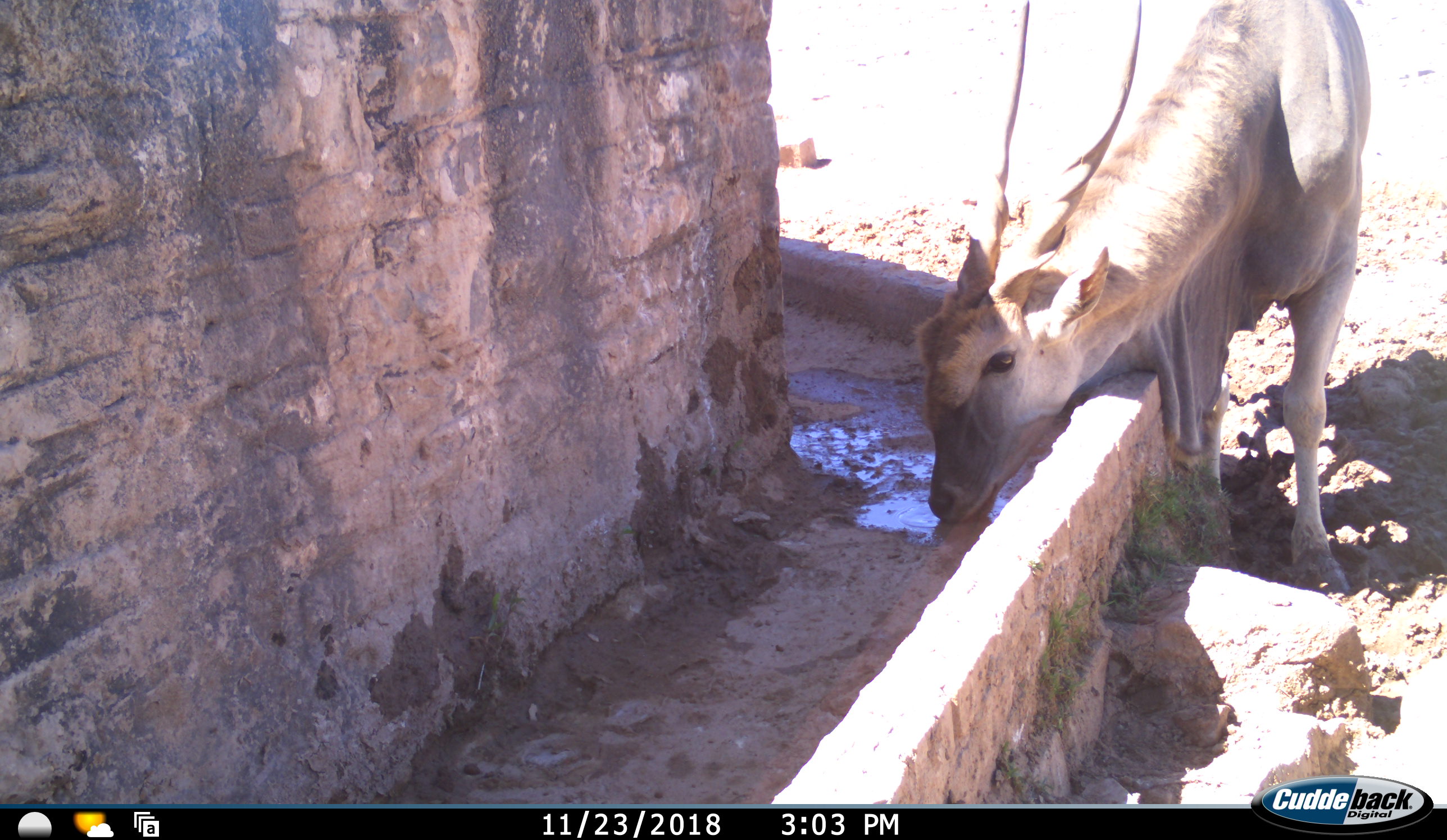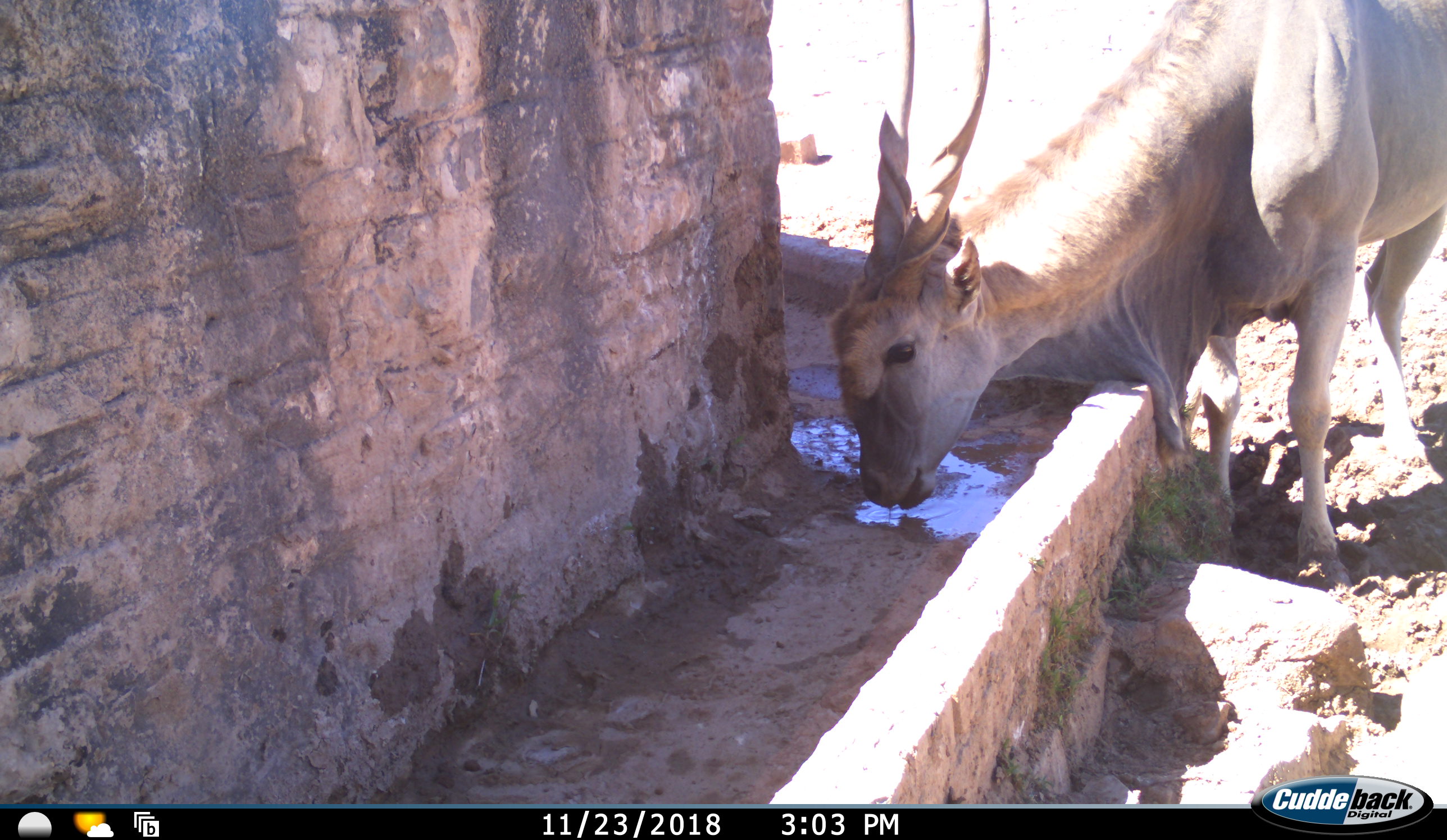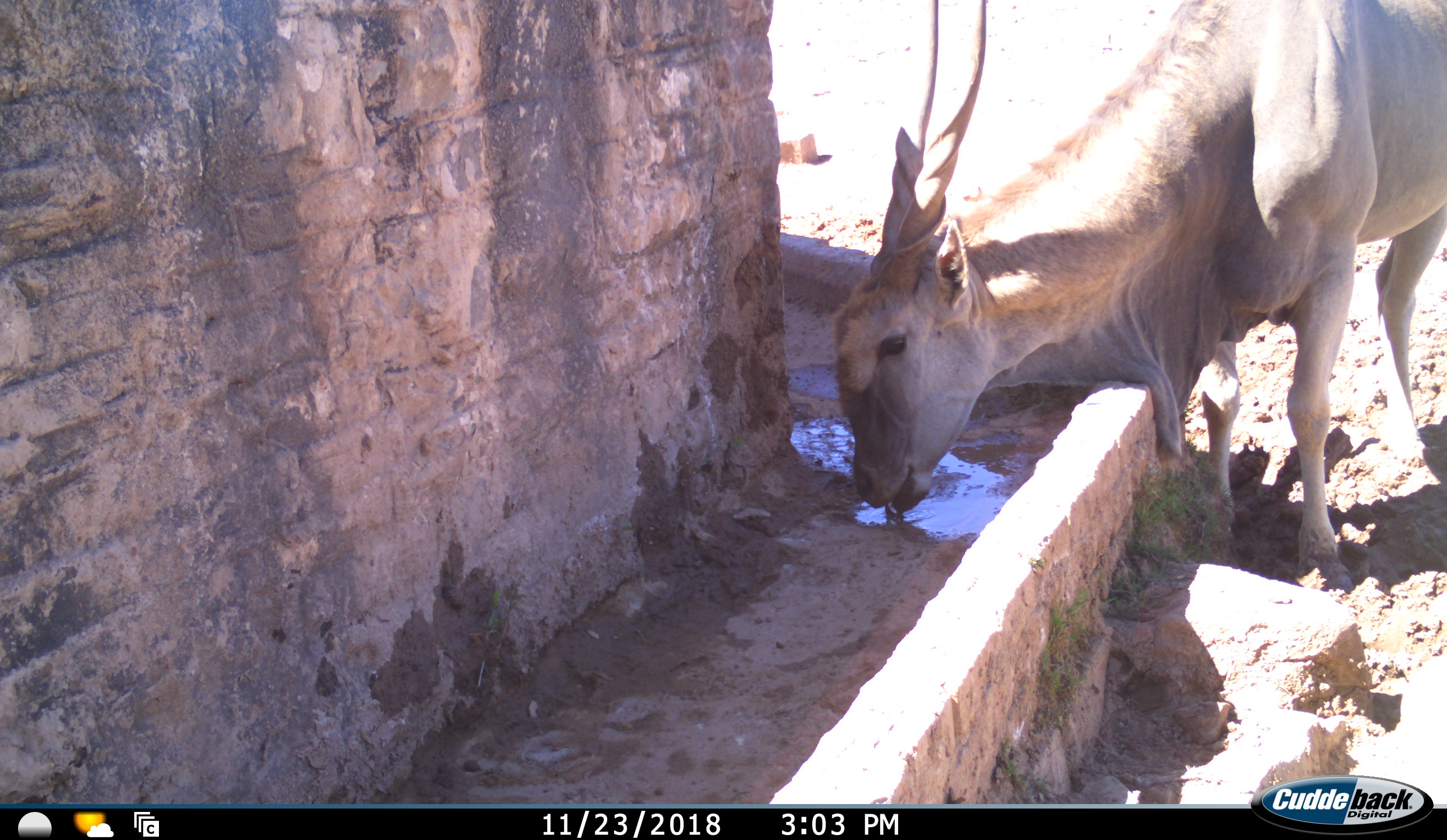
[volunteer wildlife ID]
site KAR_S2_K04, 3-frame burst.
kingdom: Animalia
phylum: Chordata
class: Mammalia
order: Artiodactyla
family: Bovidae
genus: Tragelaphus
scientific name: Tragelaphus oryx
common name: eland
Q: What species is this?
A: Eland (Tragelaphus oryx).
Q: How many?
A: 1.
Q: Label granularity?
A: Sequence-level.